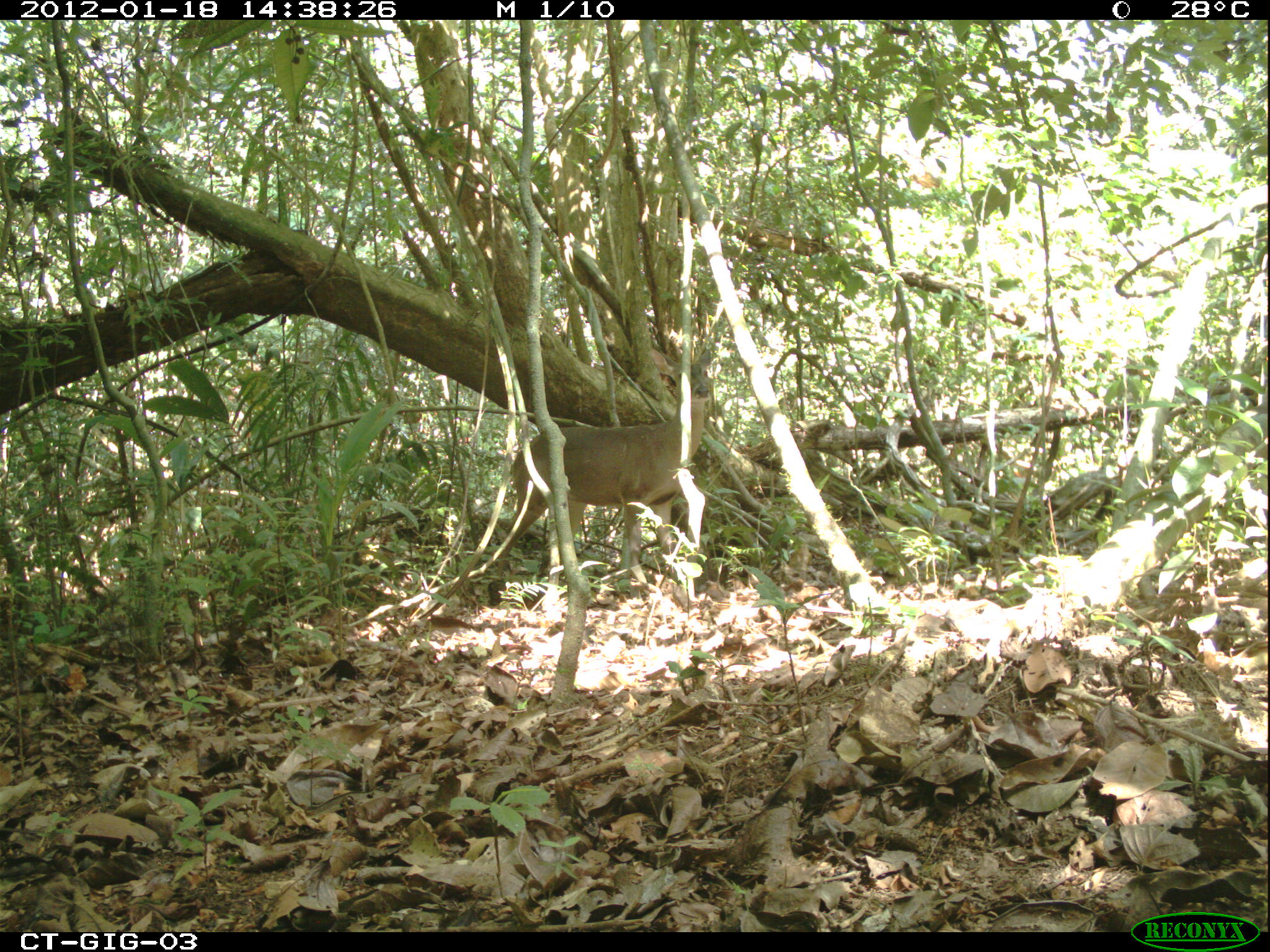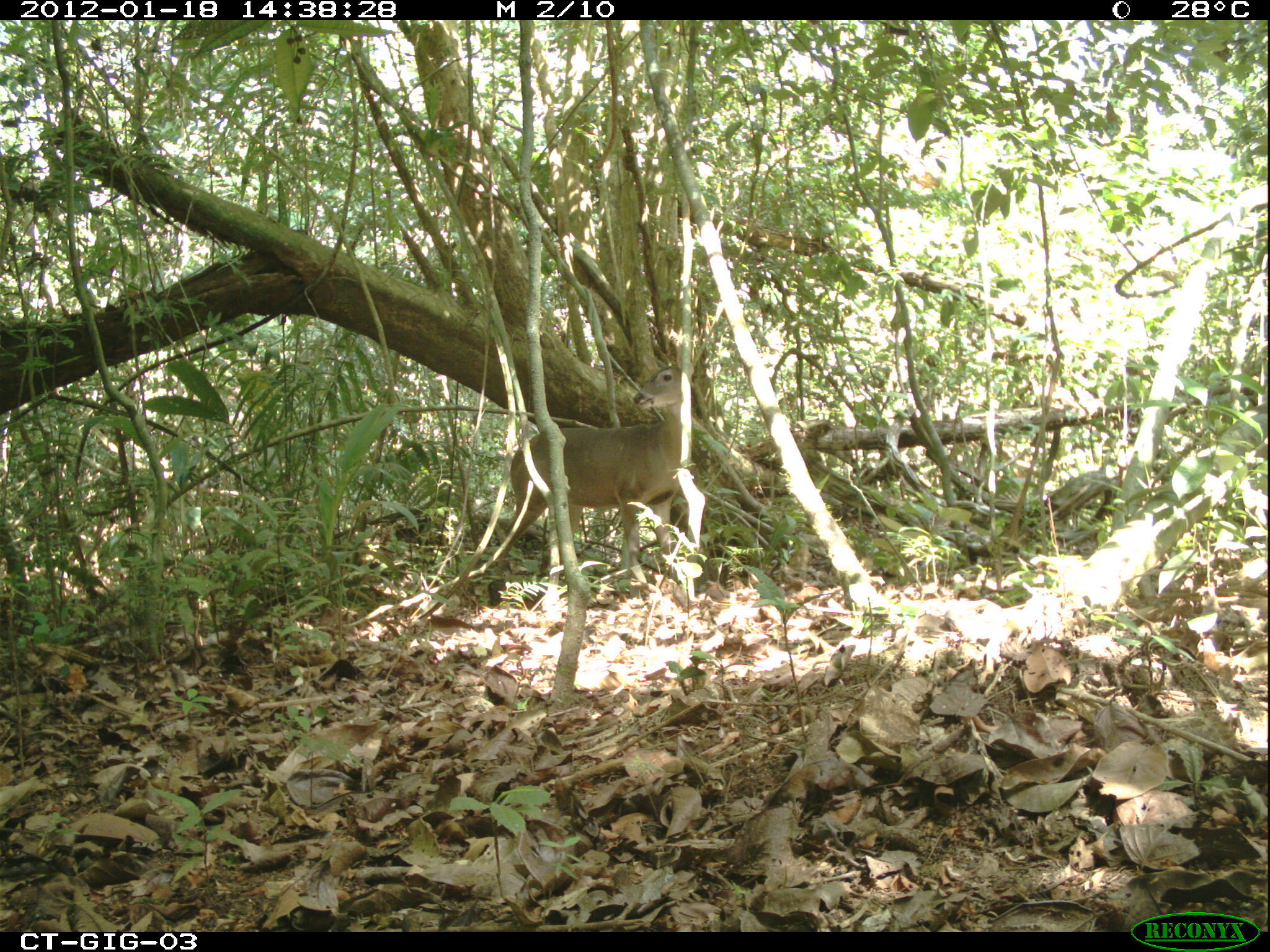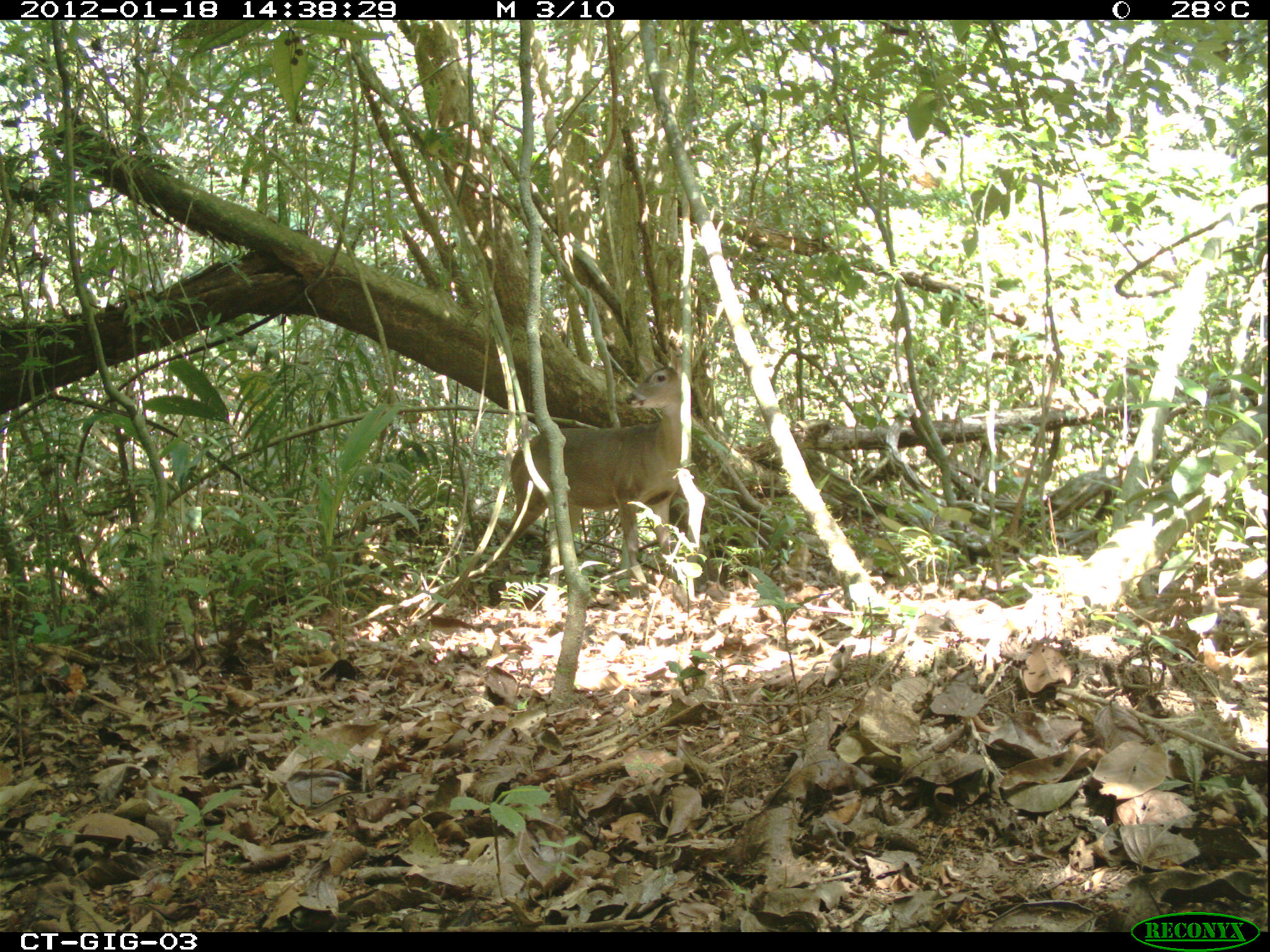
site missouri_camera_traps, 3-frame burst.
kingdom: Animalia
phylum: Chordata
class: Mammalia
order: Artiodactyla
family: Cervidae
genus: Odocoileus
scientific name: Odocoileus virginianus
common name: white-tailed deer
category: white tailed deer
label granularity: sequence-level